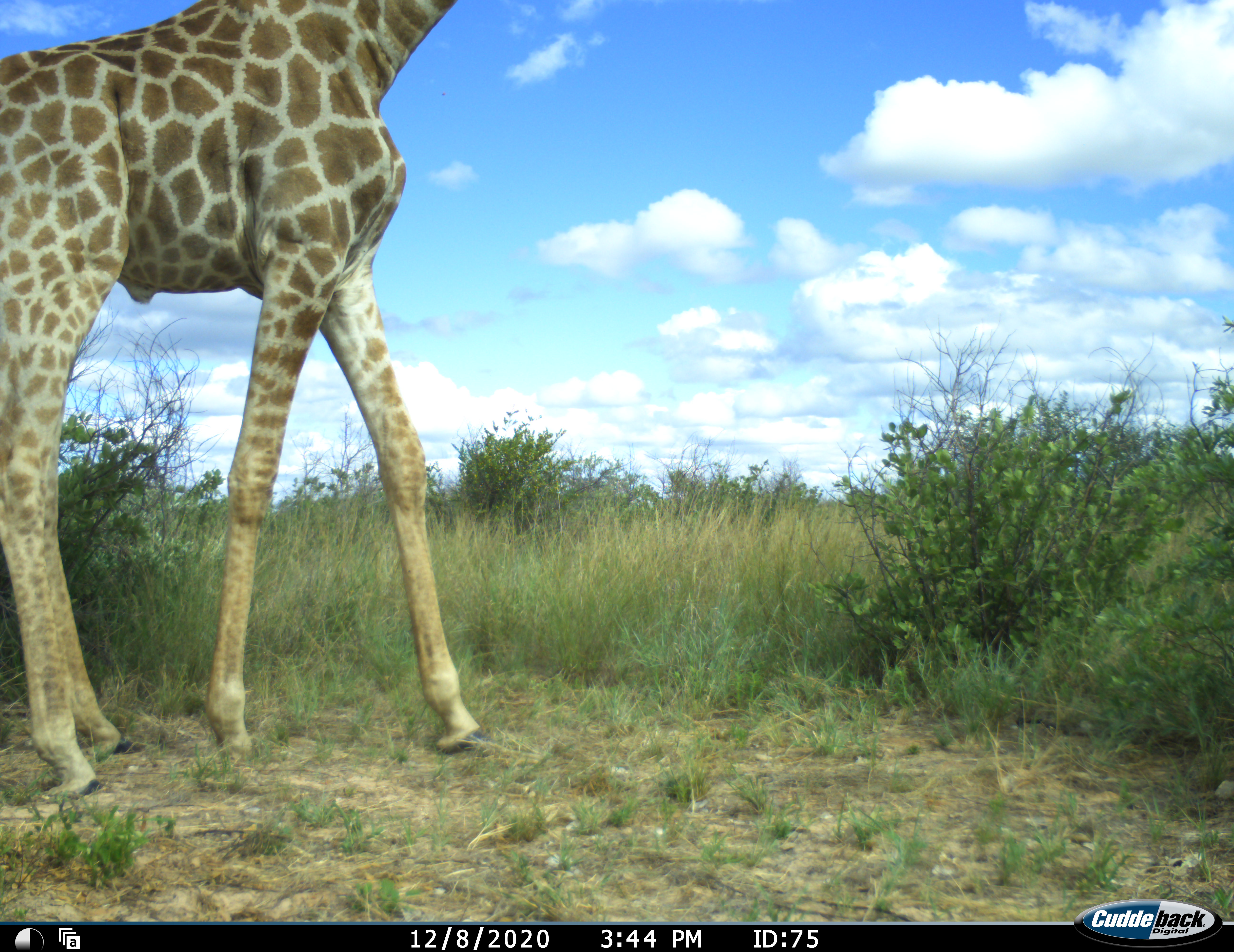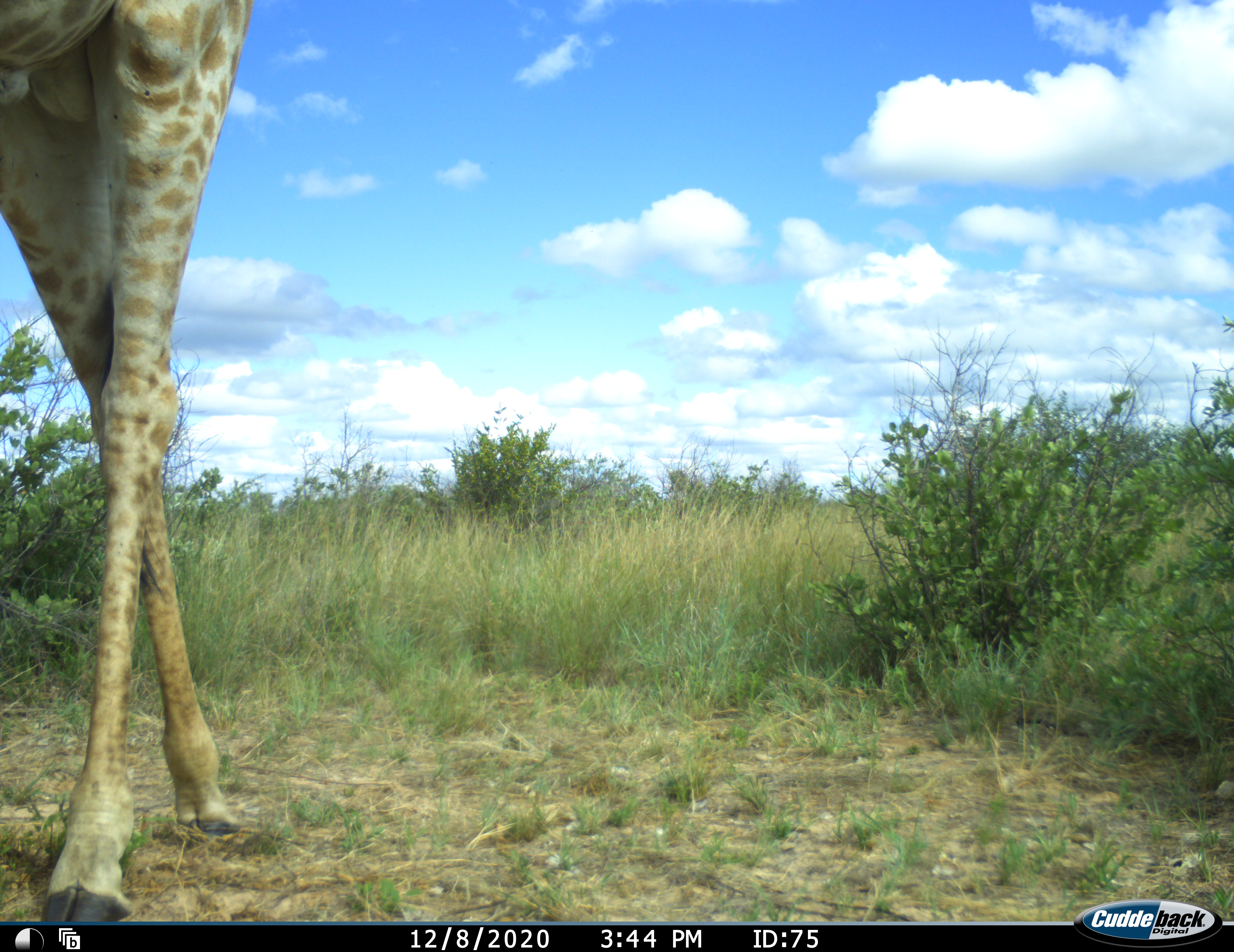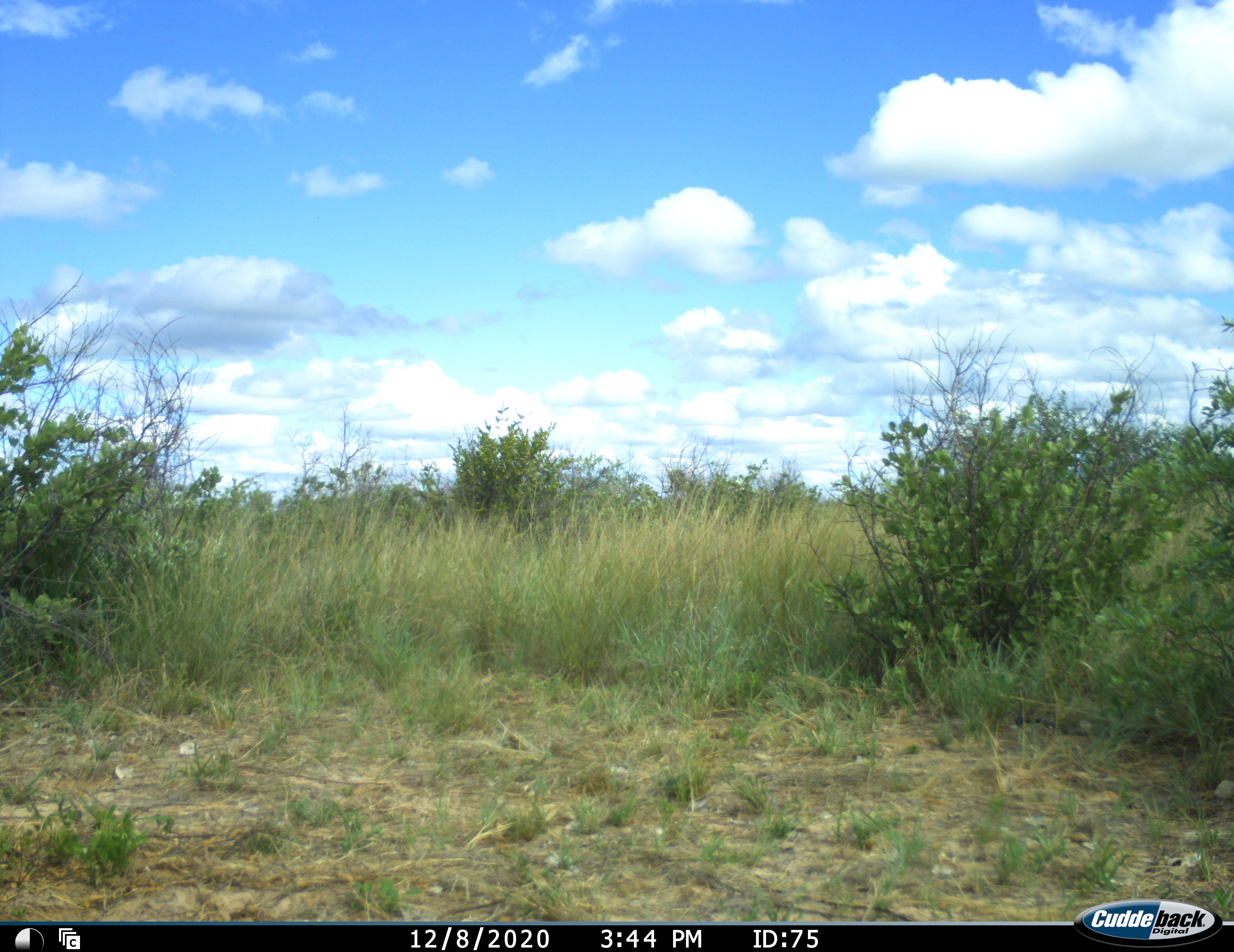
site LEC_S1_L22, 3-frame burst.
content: unidentified animal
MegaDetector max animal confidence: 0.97